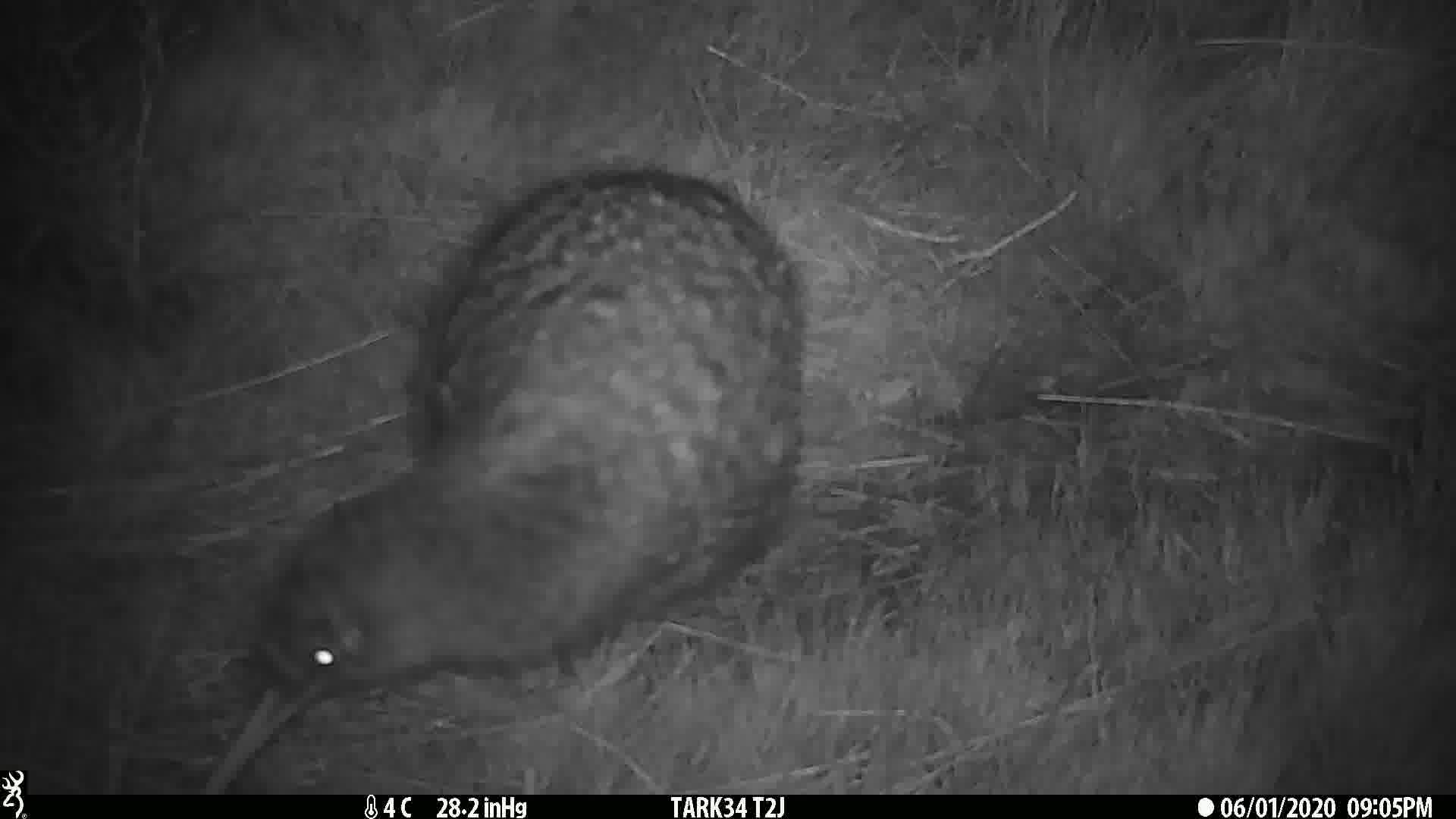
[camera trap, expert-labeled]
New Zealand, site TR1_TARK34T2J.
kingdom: Animalia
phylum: Chordata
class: Aves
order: Apterygiformes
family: Apterygidae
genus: Apteryx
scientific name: Apteryx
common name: kiwi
Kiwi (Apteryx).